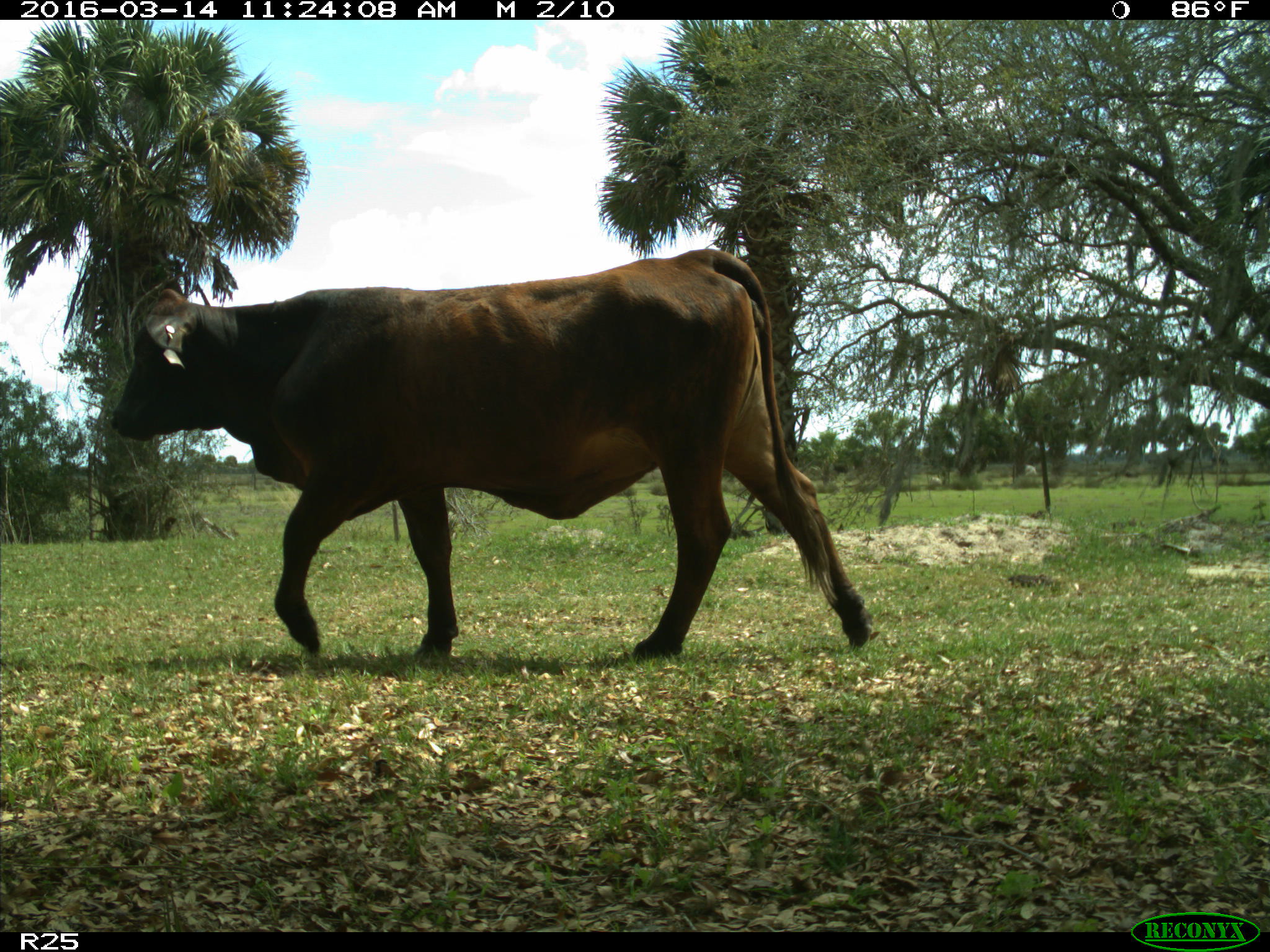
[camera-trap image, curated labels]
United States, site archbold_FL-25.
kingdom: Animalia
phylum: Chordata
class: Mammalia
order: Artiodactyla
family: Bovidae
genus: Bos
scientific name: Bos taurus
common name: domestic cow